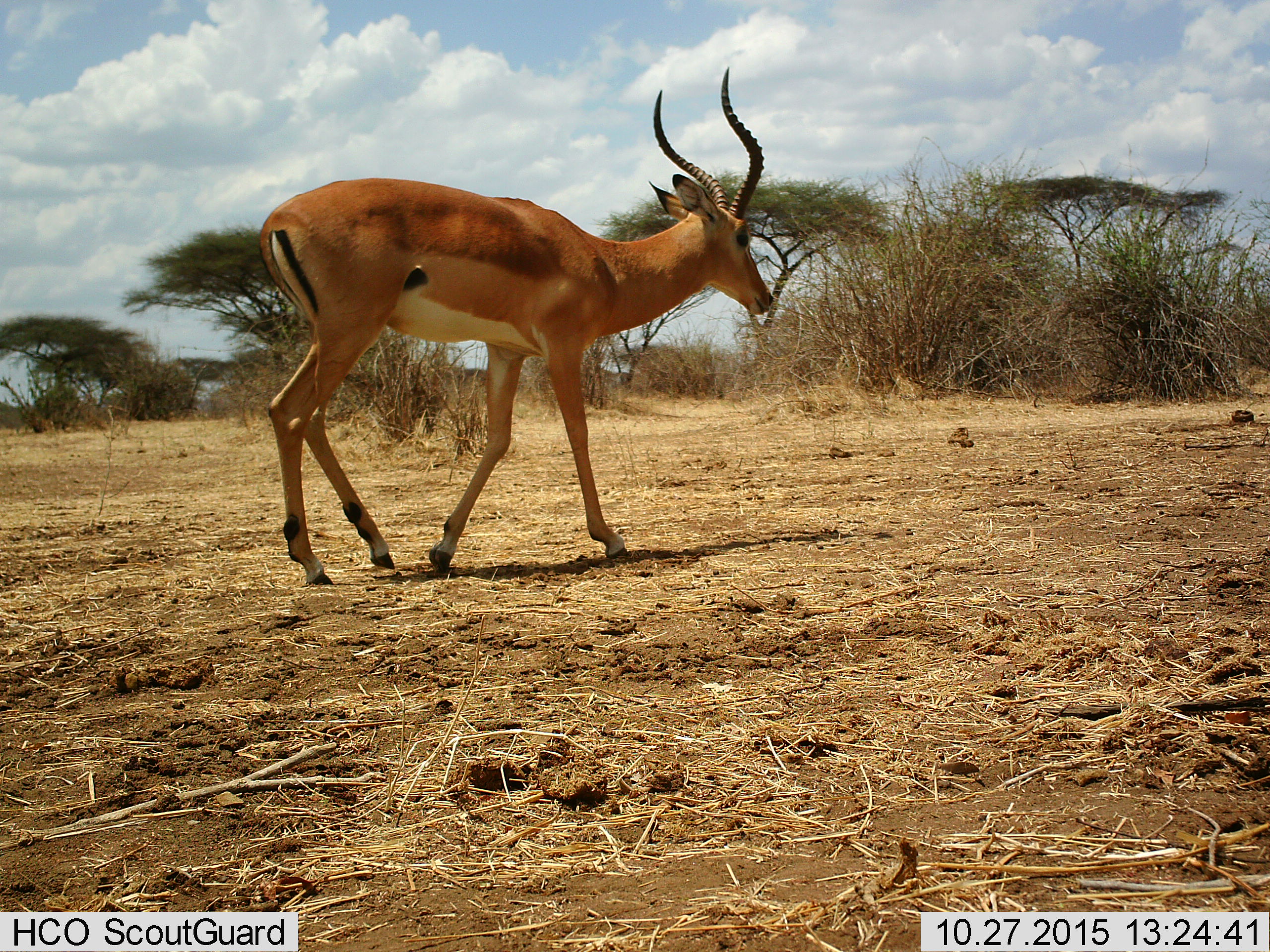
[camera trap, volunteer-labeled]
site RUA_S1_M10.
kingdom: Animalia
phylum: Chordata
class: Mammalia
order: Artiodactyla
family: Bovidae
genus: Aepyceros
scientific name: Aepyceros melampus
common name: impala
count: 1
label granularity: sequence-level